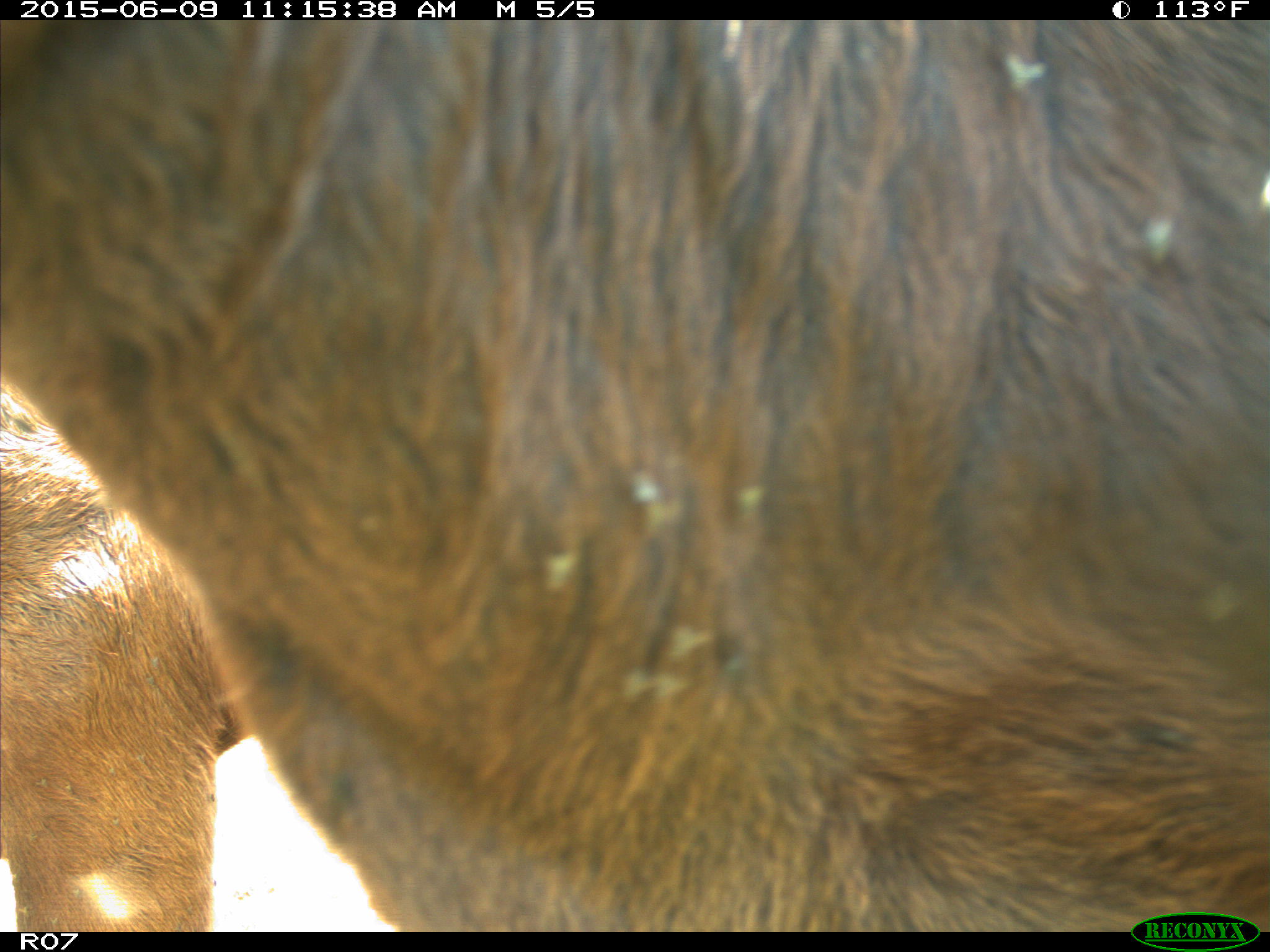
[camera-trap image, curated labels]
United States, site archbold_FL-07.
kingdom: Animalia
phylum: Chordata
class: Mammalia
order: Artiodactyla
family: Bovidae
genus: Bos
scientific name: Bos taurus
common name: domestic cow